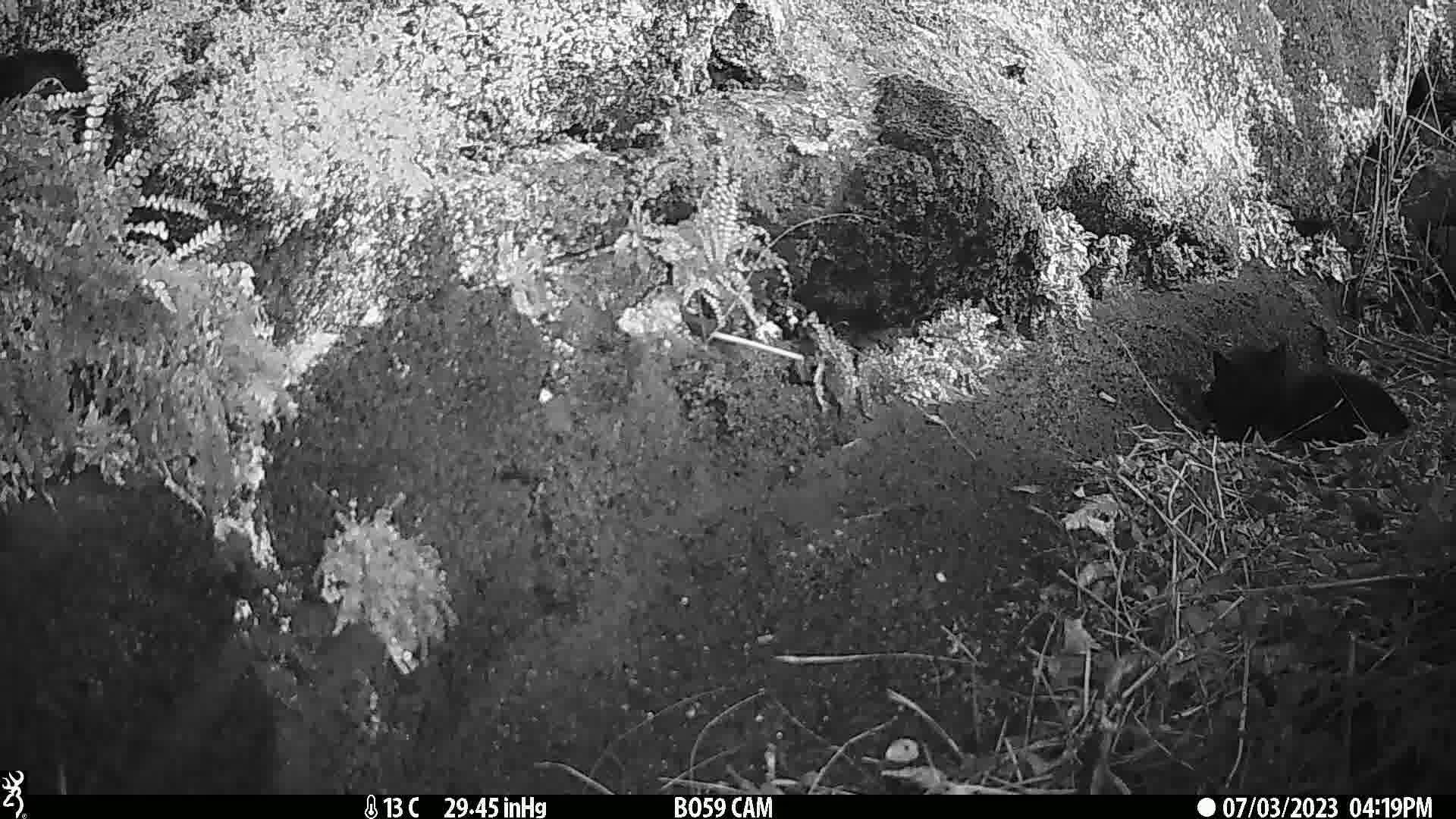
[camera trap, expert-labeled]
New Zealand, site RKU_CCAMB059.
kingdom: Animalia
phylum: Chordata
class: Mammalia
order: Carnivora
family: Felidae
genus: Felis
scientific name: Felis catus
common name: domestic cat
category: cat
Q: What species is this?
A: Cat (domestic cat) (Felis catus).